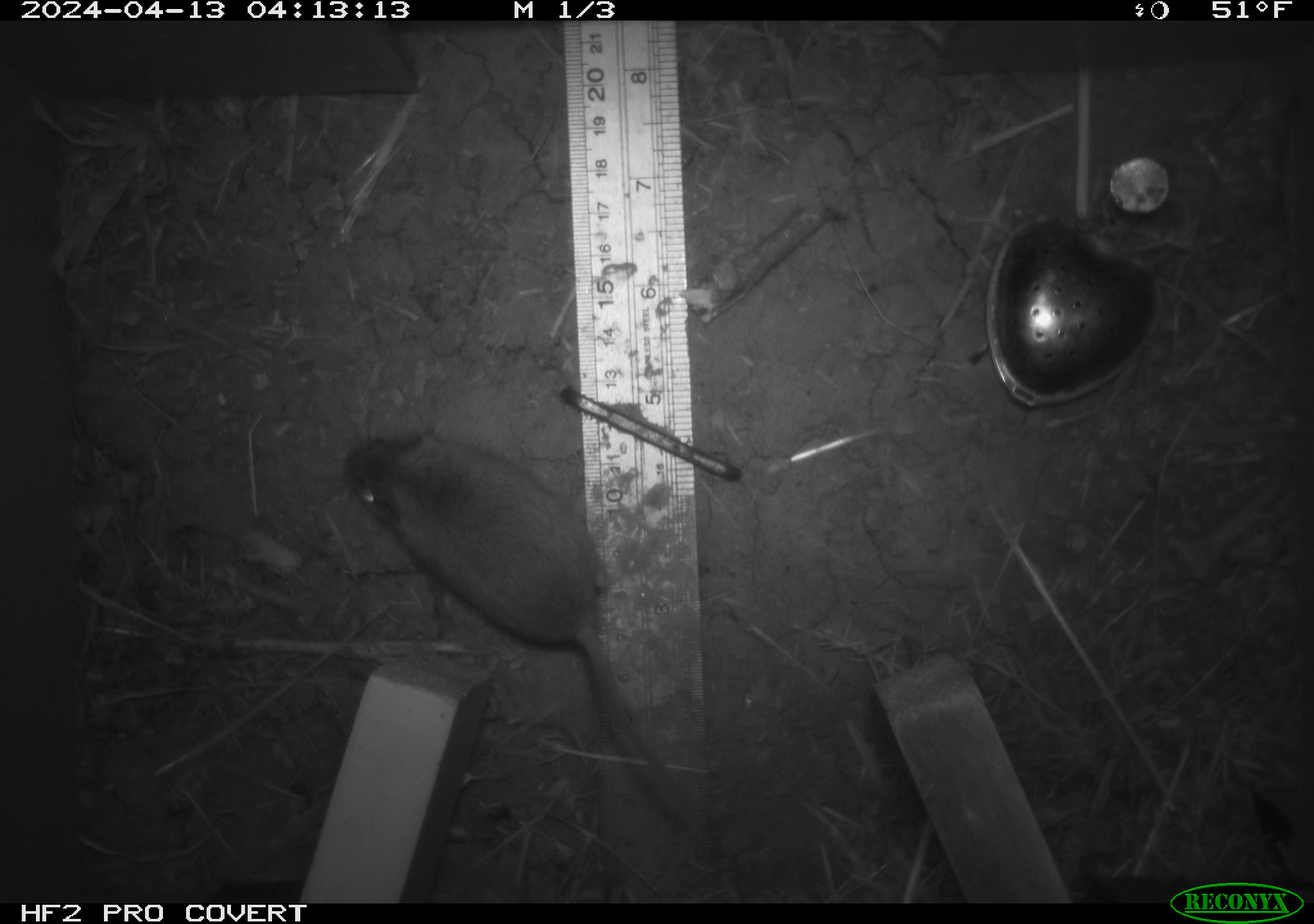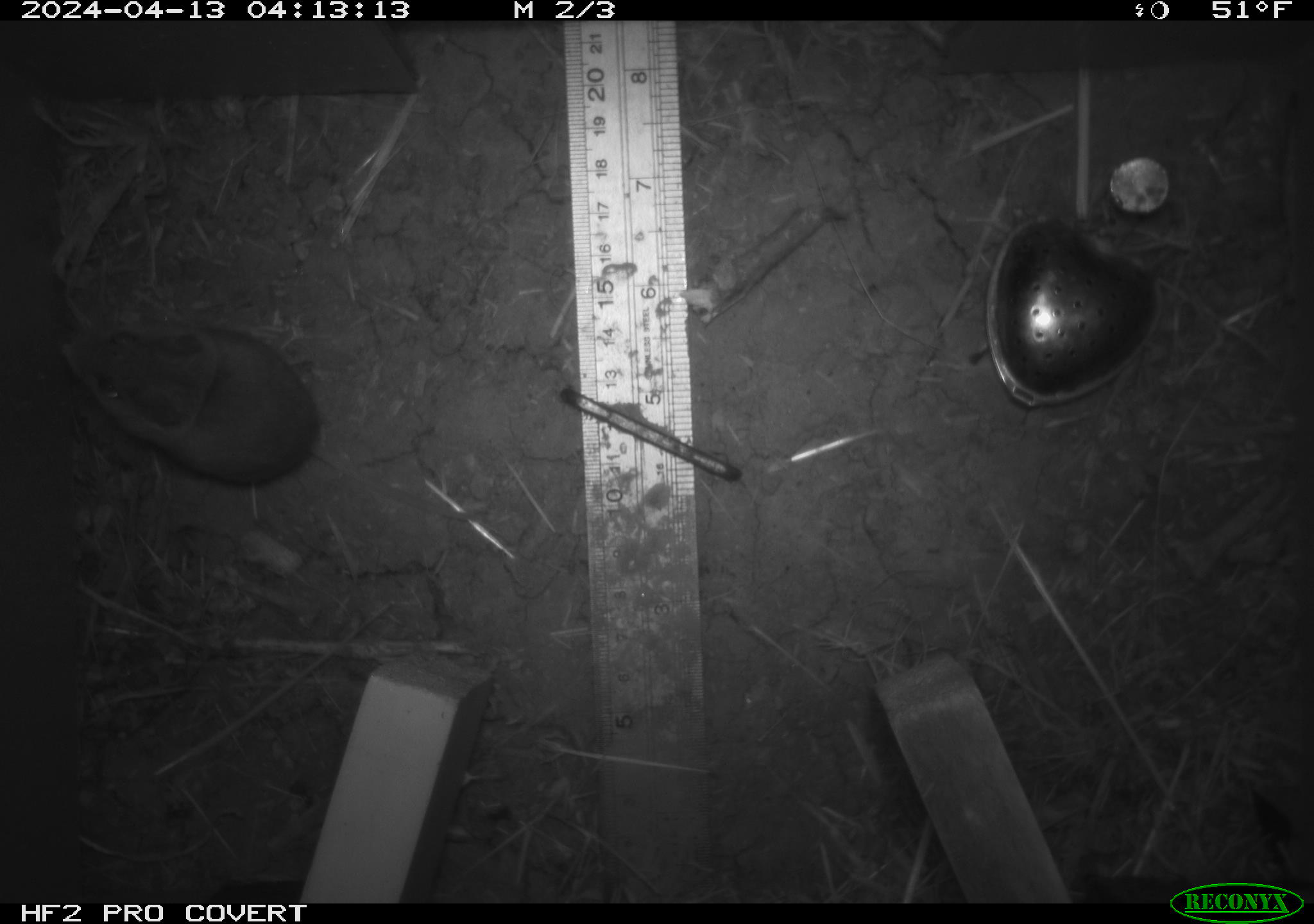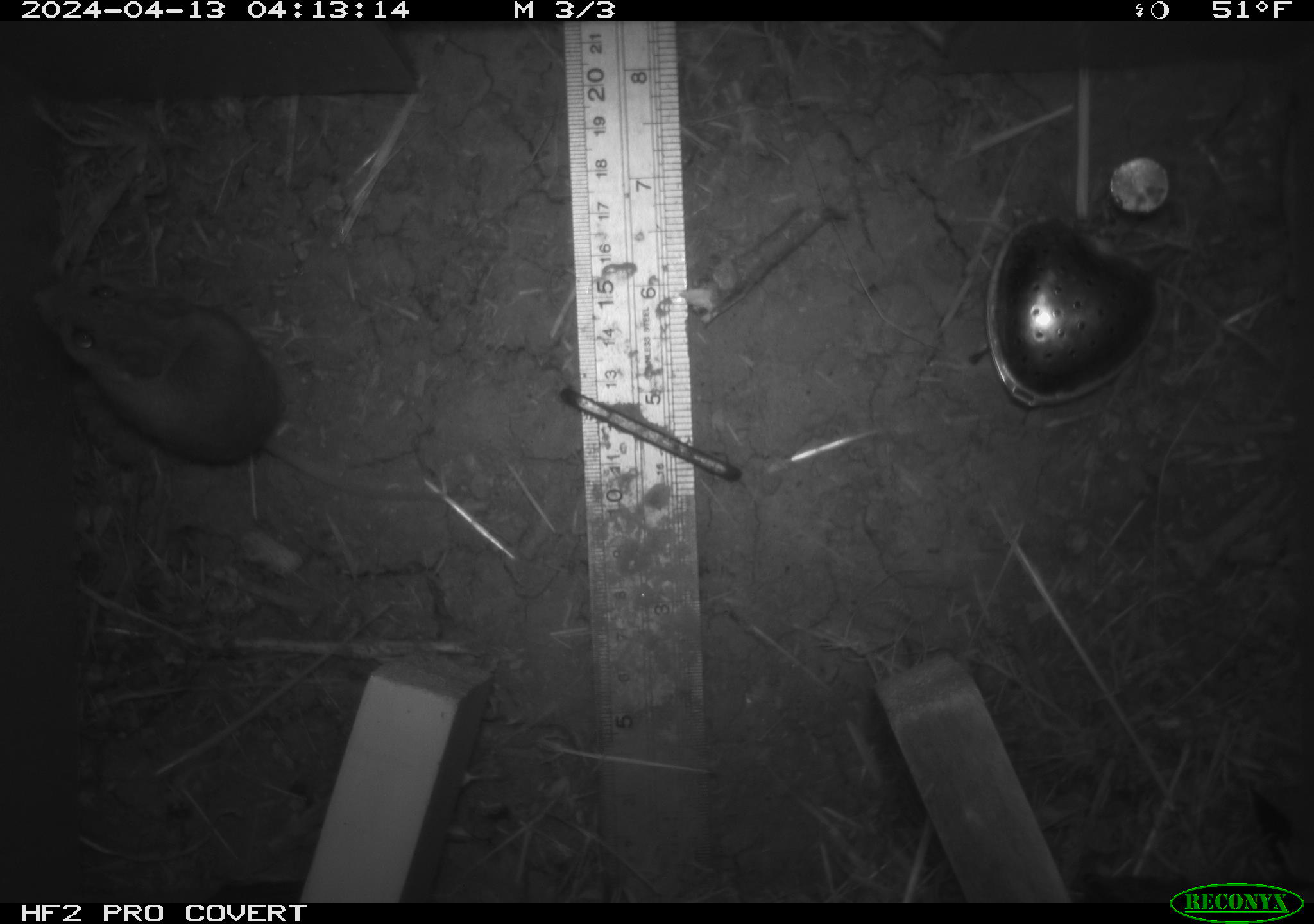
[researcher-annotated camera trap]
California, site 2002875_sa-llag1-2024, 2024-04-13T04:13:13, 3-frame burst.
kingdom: Animalia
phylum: Chordata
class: Mammalia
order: Rodentia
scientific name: Rodentia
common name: mouse species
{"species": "mouse species (Rodentia)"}